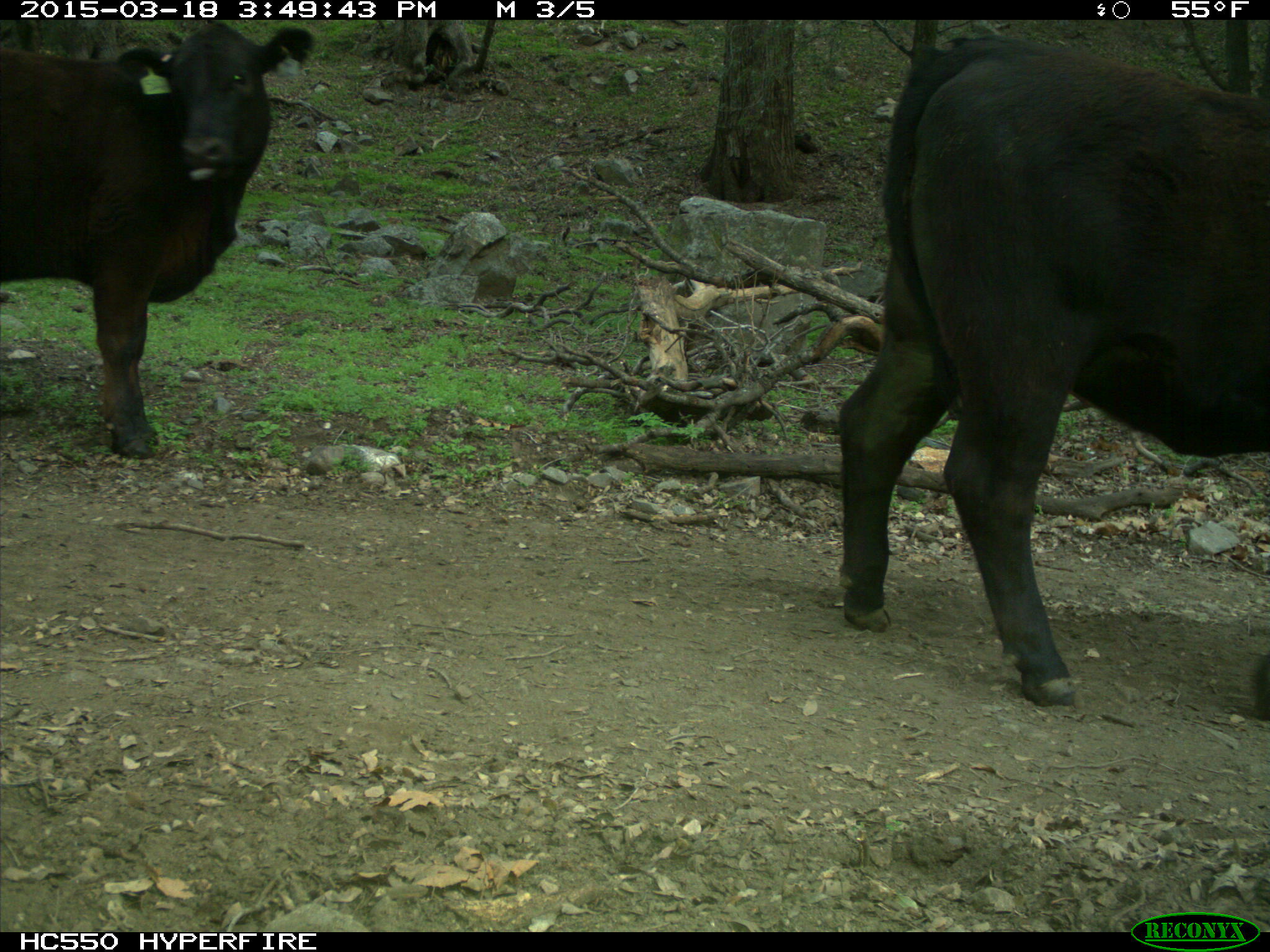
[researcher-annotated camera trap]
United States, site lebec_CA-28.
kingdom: Animalia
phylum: Chordata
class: Mammalia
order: Artiodactyla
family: Bovidae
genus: Bos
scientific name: Bos taurus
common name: domestic cow